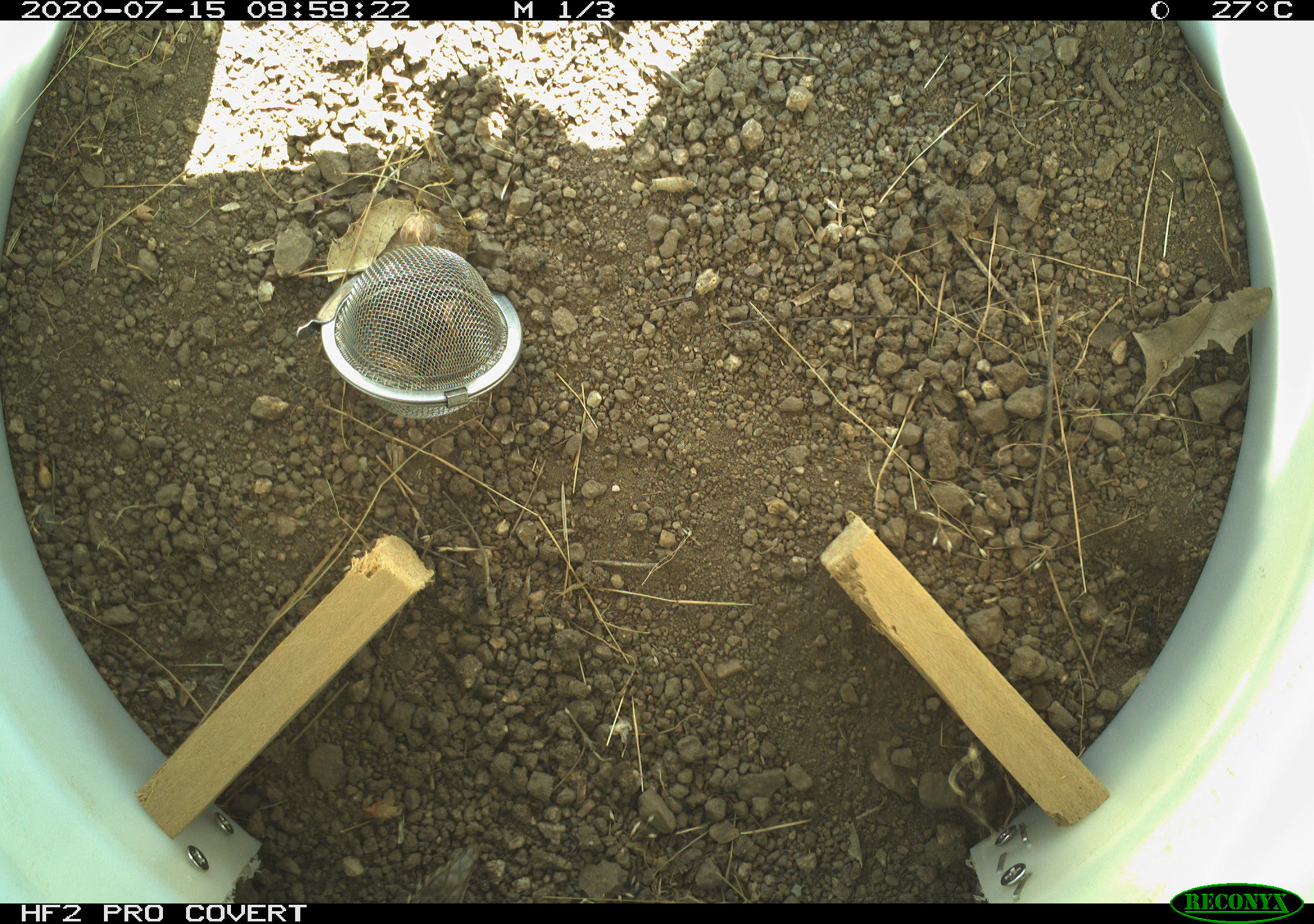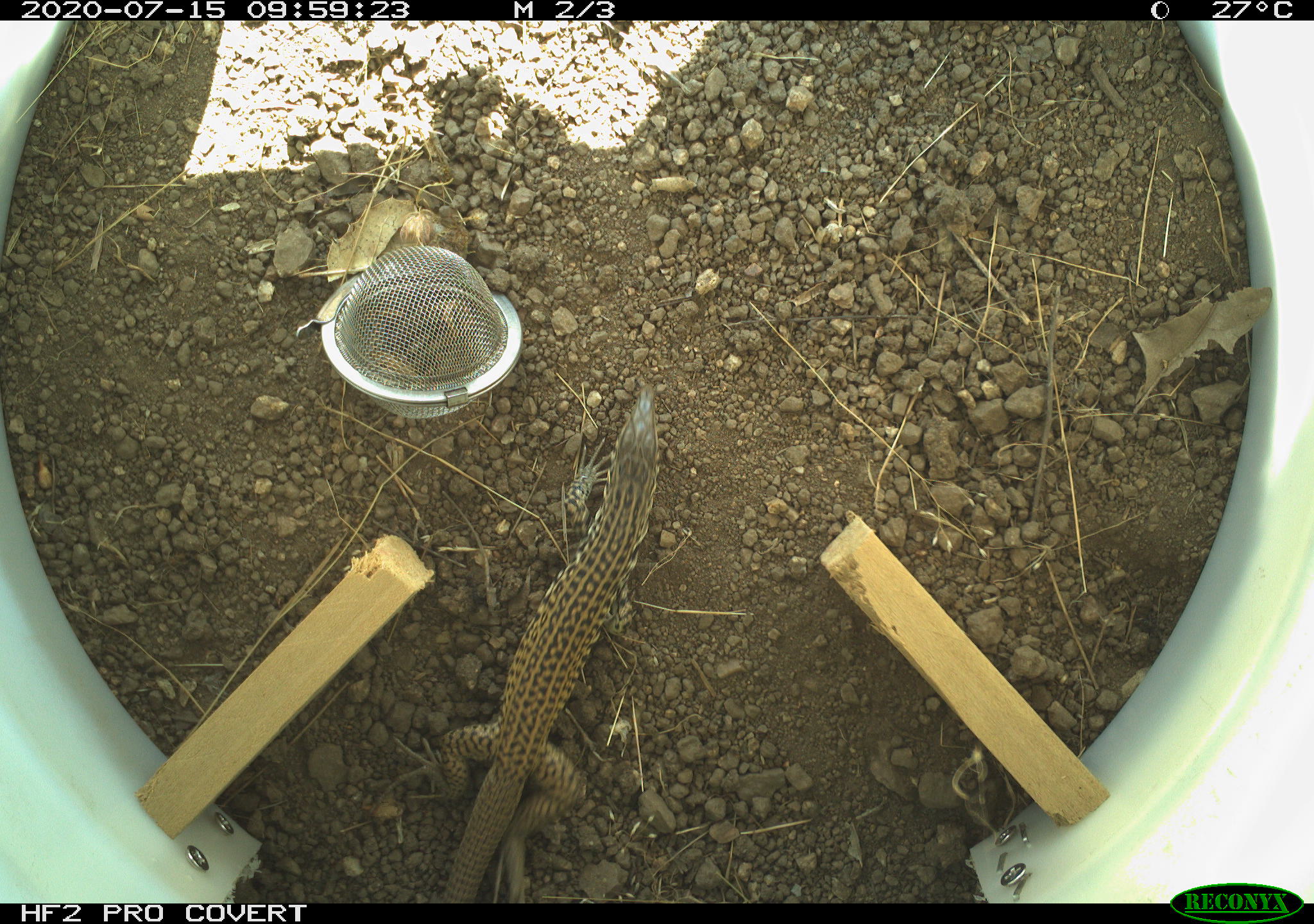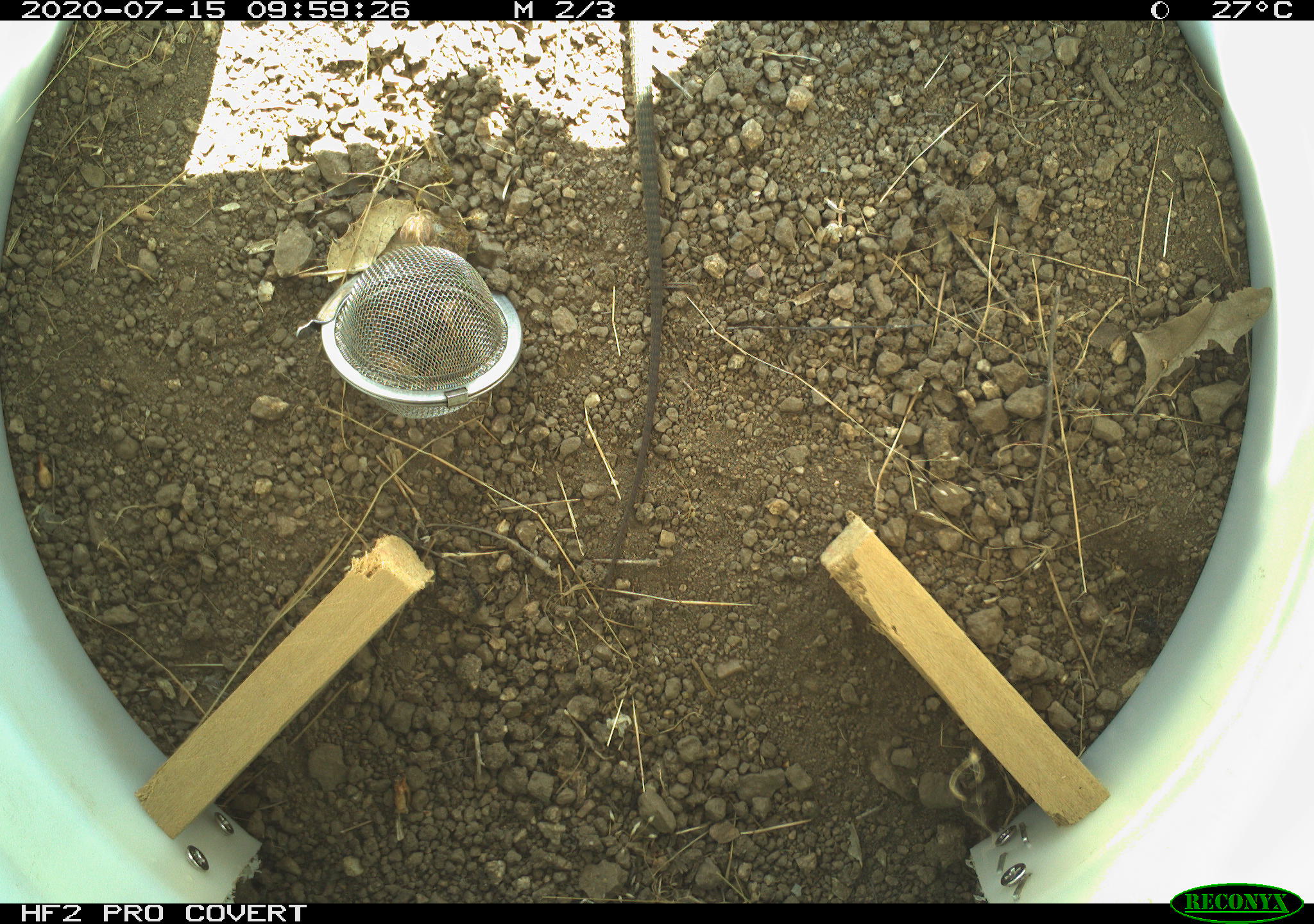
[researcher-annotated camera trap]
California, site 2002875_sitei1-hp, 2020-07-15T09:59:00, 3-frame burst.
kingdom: Animalia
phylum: Chordata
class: Reptilia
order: Squamata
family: Teiidae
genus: Aspidoscelis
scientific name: Aspidoscelis tigris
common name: western whiptail